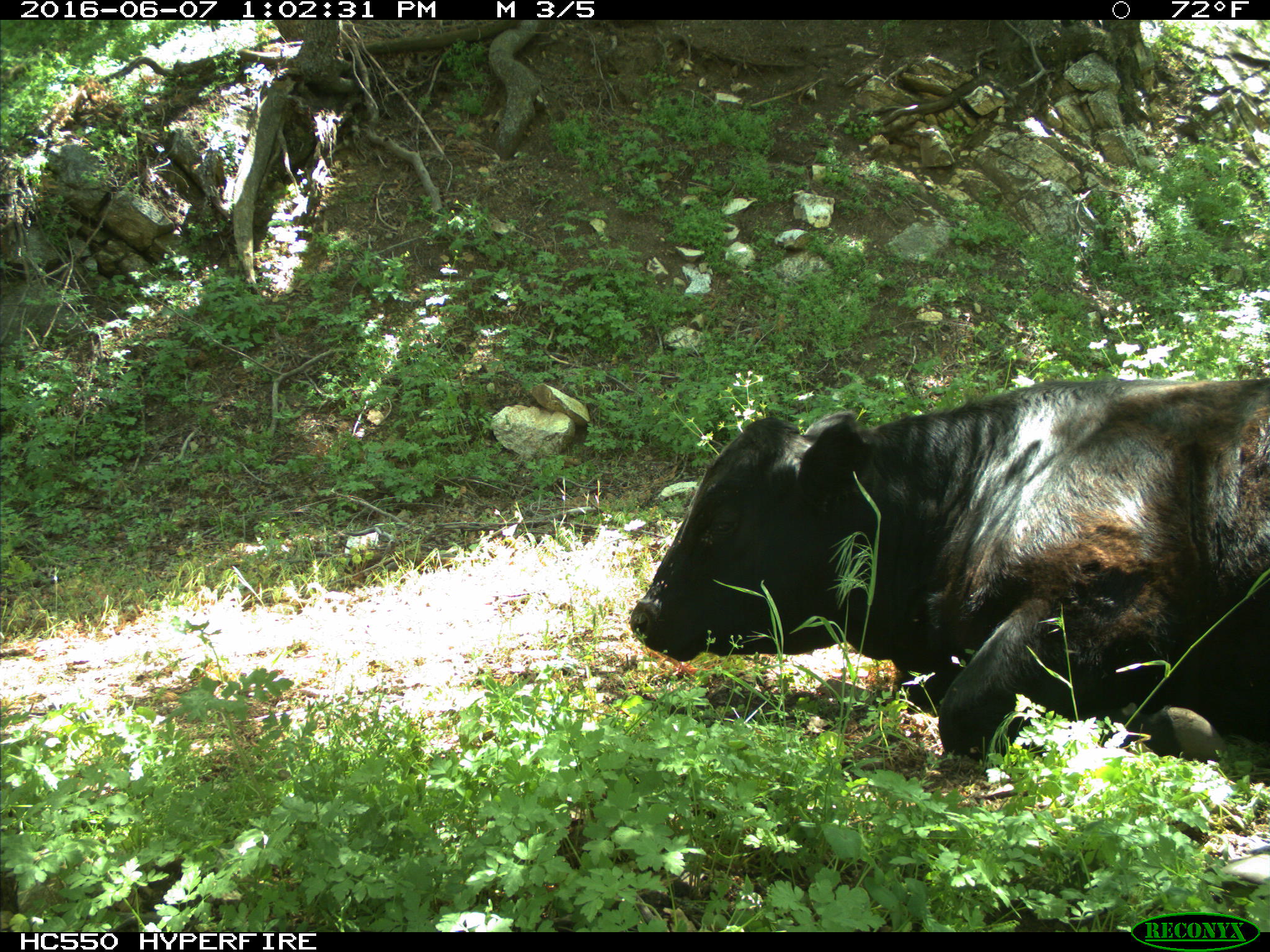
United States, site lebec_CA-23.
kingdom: Animalia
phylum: Chordata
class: Mammalia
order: Artiodactyla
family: Bovidae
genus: Bos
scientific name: Bos taurus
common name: domestic cow